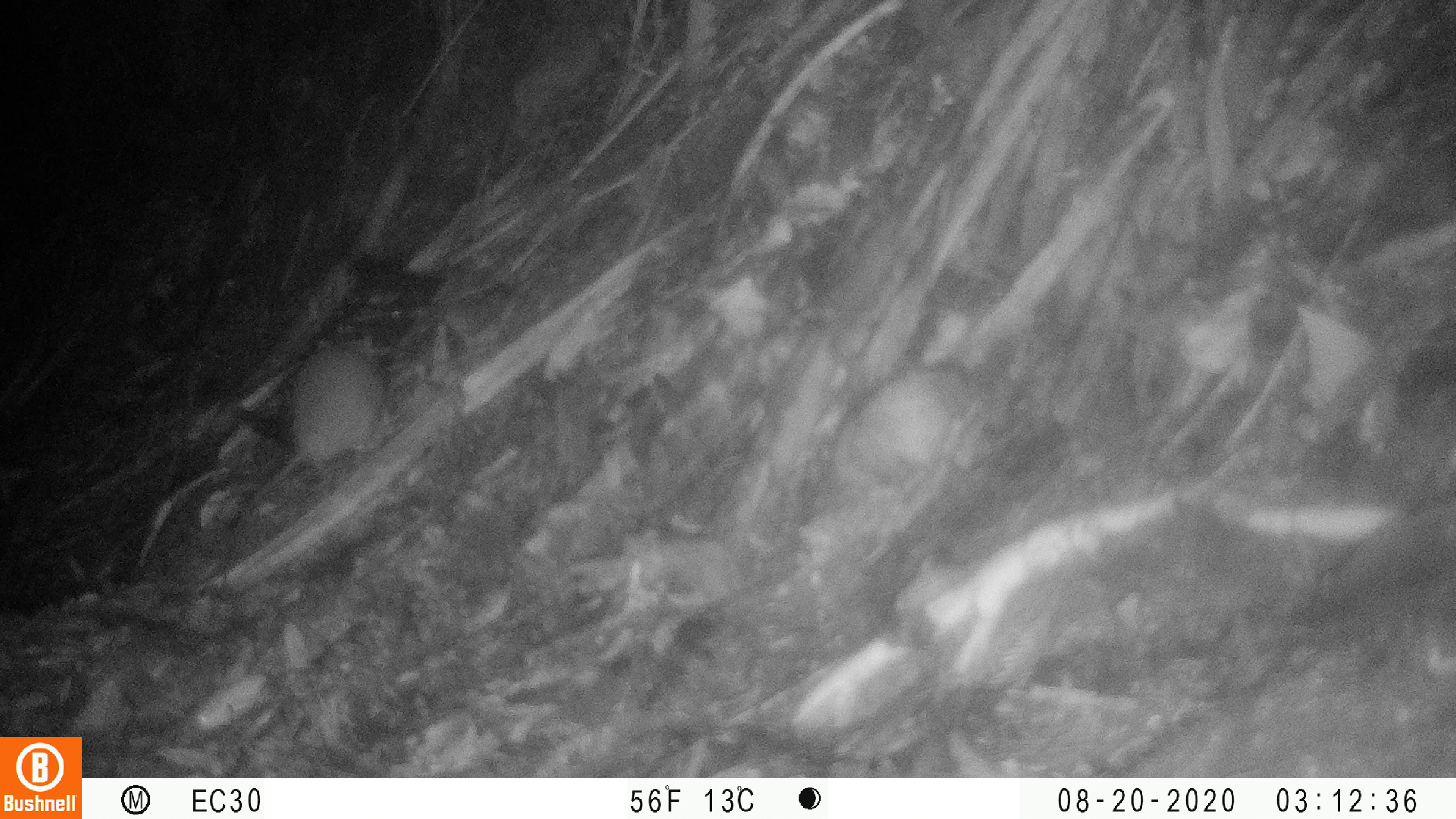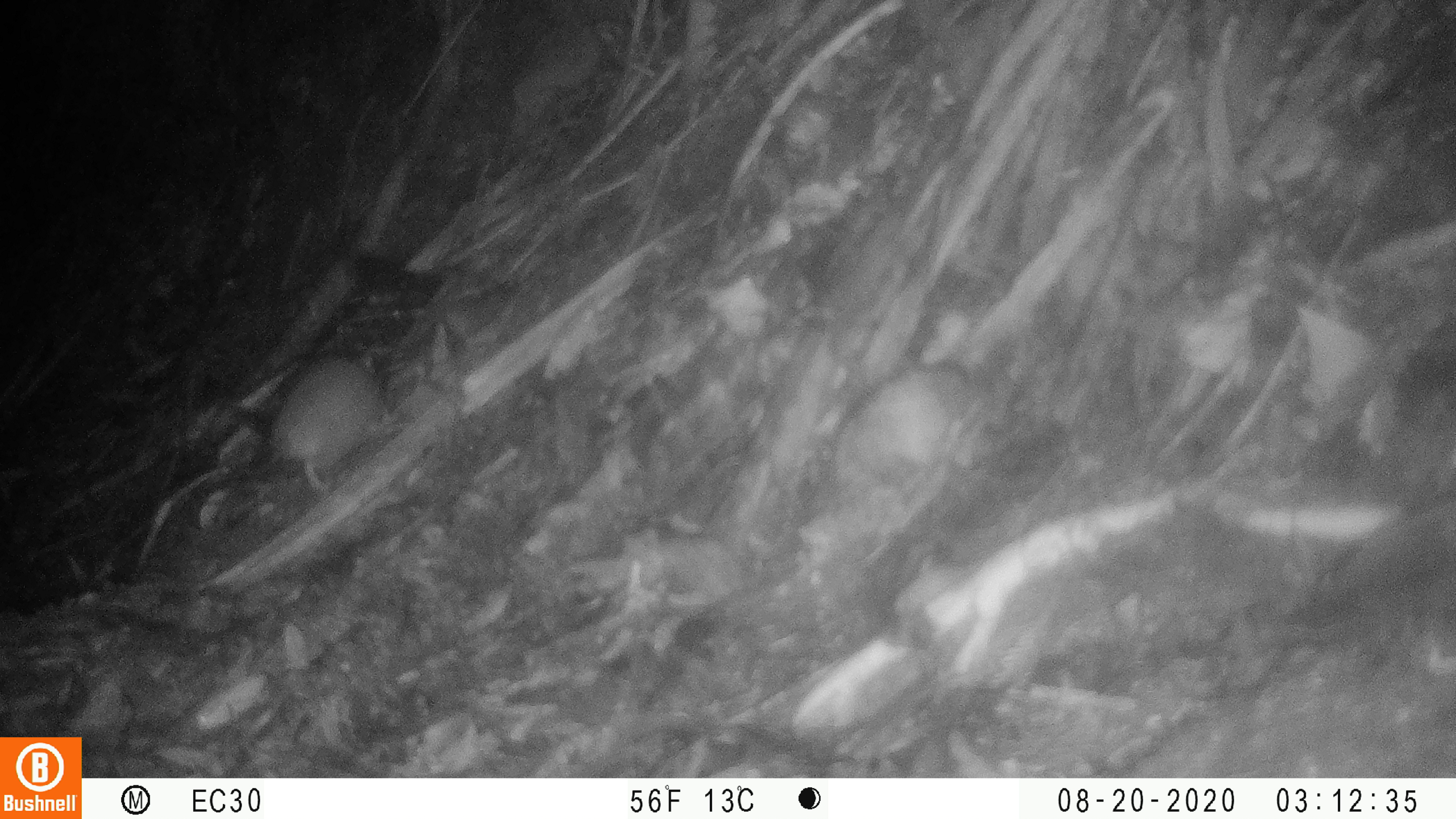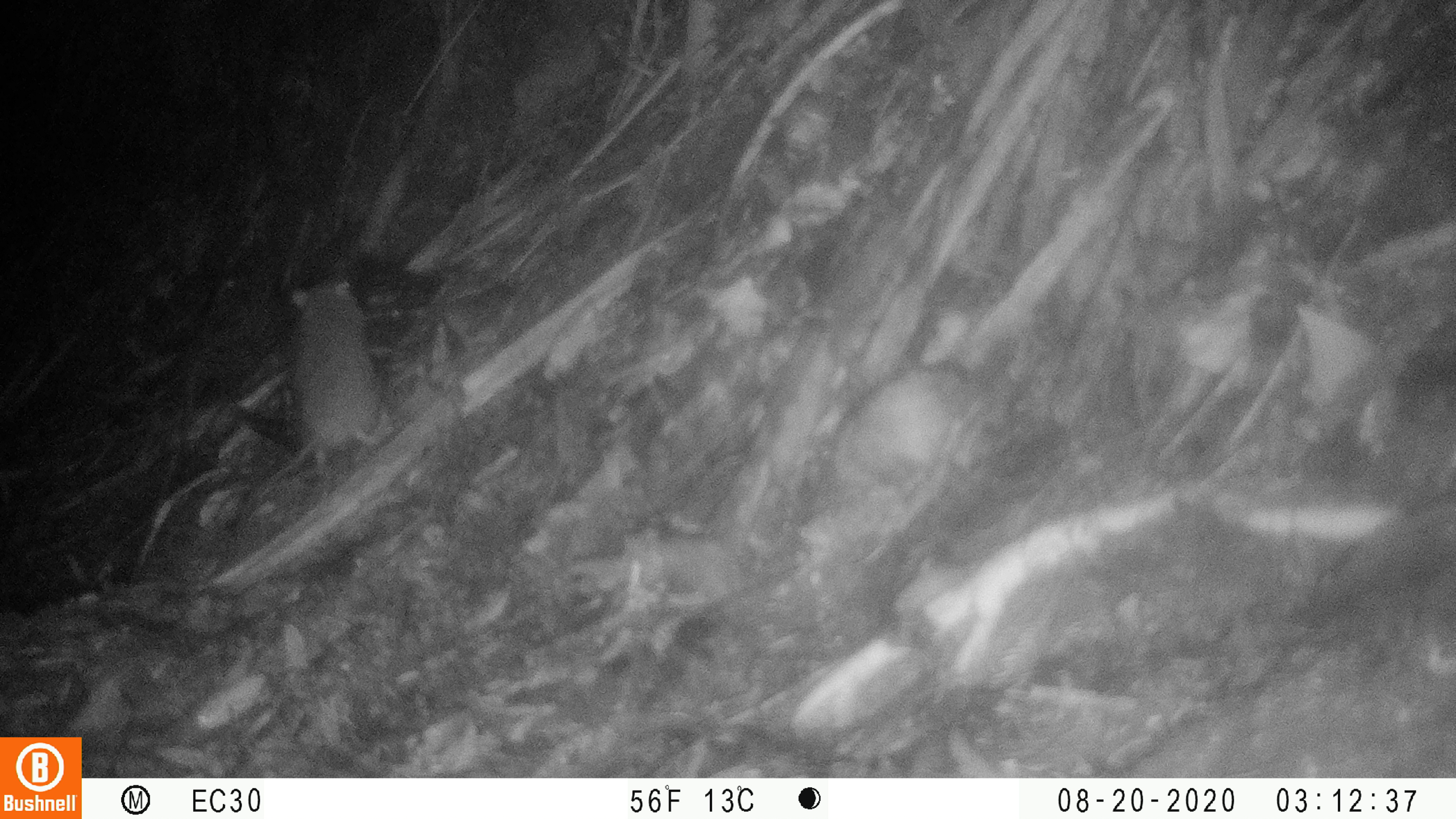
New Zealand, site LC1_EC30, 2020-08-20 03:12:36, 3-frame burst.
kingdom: Animalia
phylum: Chordata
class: Mammalia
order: Rodentia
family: Muridae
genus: Rattus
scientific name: Rattus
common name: rat